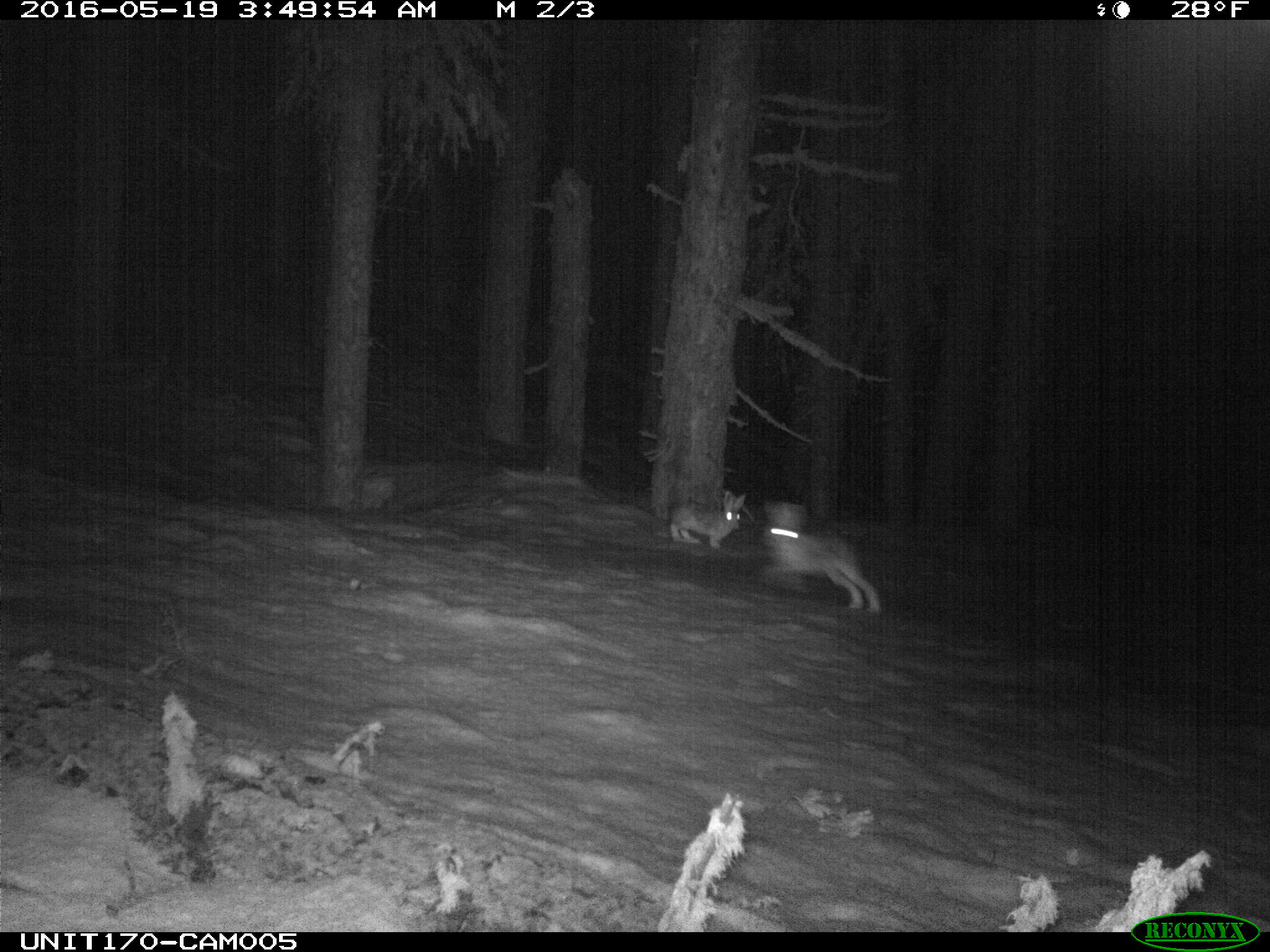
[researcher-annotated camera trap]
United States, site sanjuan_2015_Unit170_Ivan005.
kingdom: Animalia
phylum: Chordata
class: Mammalia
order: Lagomorpha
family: Leporidae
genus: Lepus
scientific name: Lepus americanus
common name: snowshoe hare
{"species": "Lepus americanus (snowshoe hare)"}